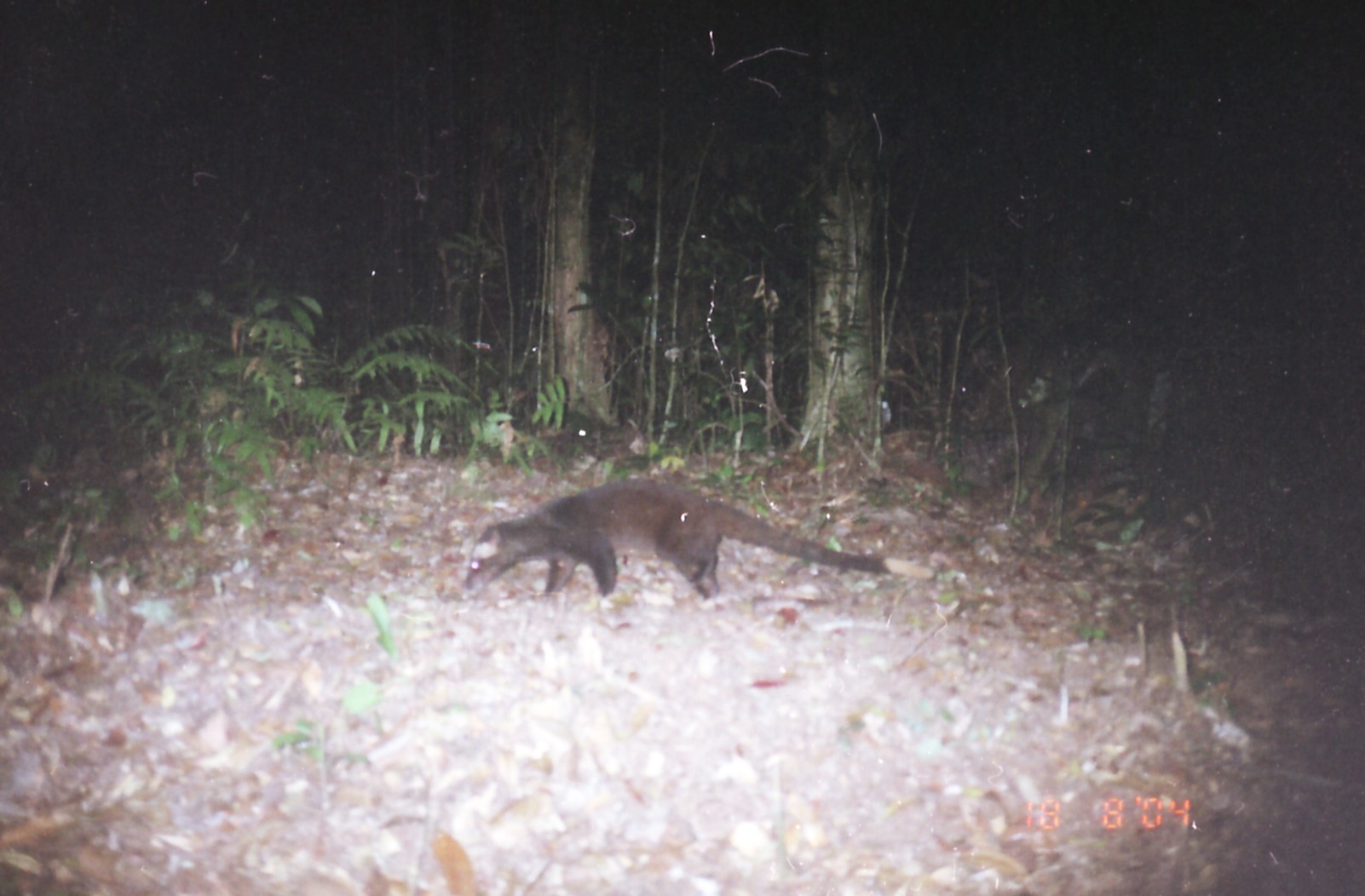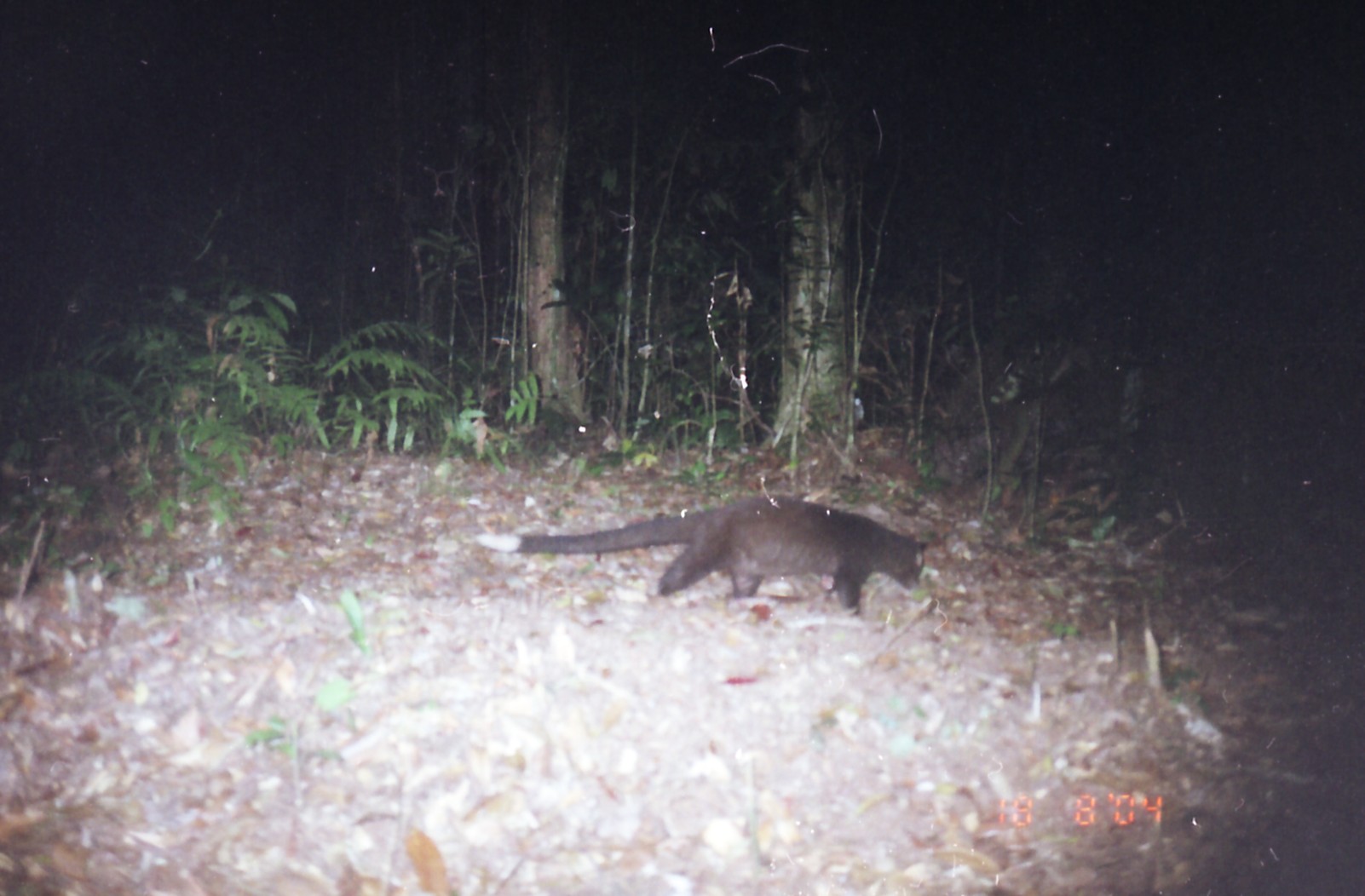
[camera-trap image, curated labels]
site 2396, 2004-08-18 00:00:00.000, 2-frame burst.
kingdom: Animalia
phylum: Chordata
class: Mammalia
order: Carnivora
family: Viverridae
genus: Paguma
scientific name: Paguma larvata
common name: masked palm civet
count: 1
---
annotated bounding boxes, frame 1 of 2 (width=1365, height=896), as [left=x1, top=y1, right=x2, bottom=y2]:
paguma larvata: [left=462, top=479, right=934, bottom=612]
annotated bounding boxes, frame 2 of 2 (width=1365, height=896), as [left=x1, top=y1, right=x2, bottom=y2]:
paguma larvata: [left=474, top=493, right=929, bottom=618]